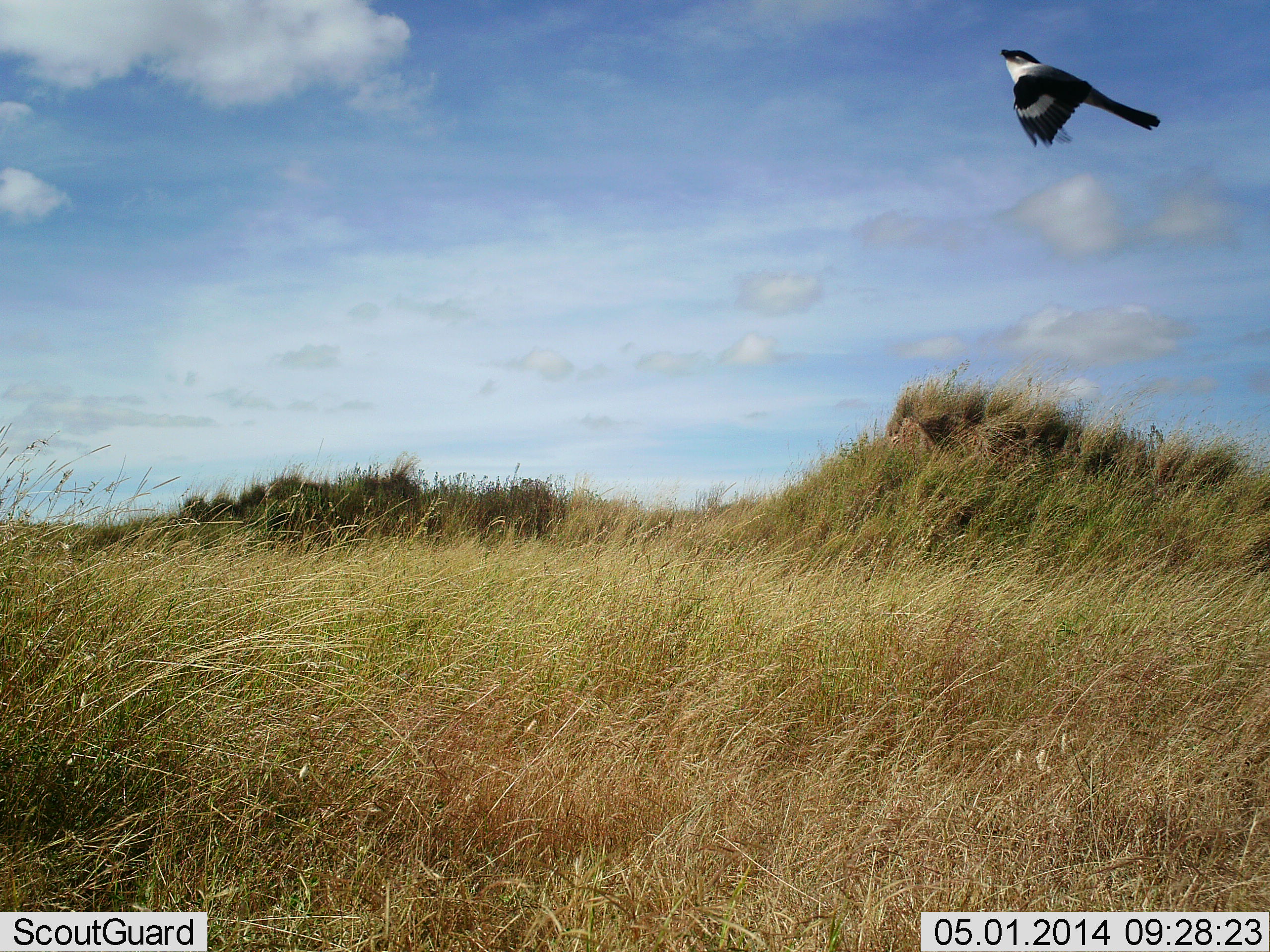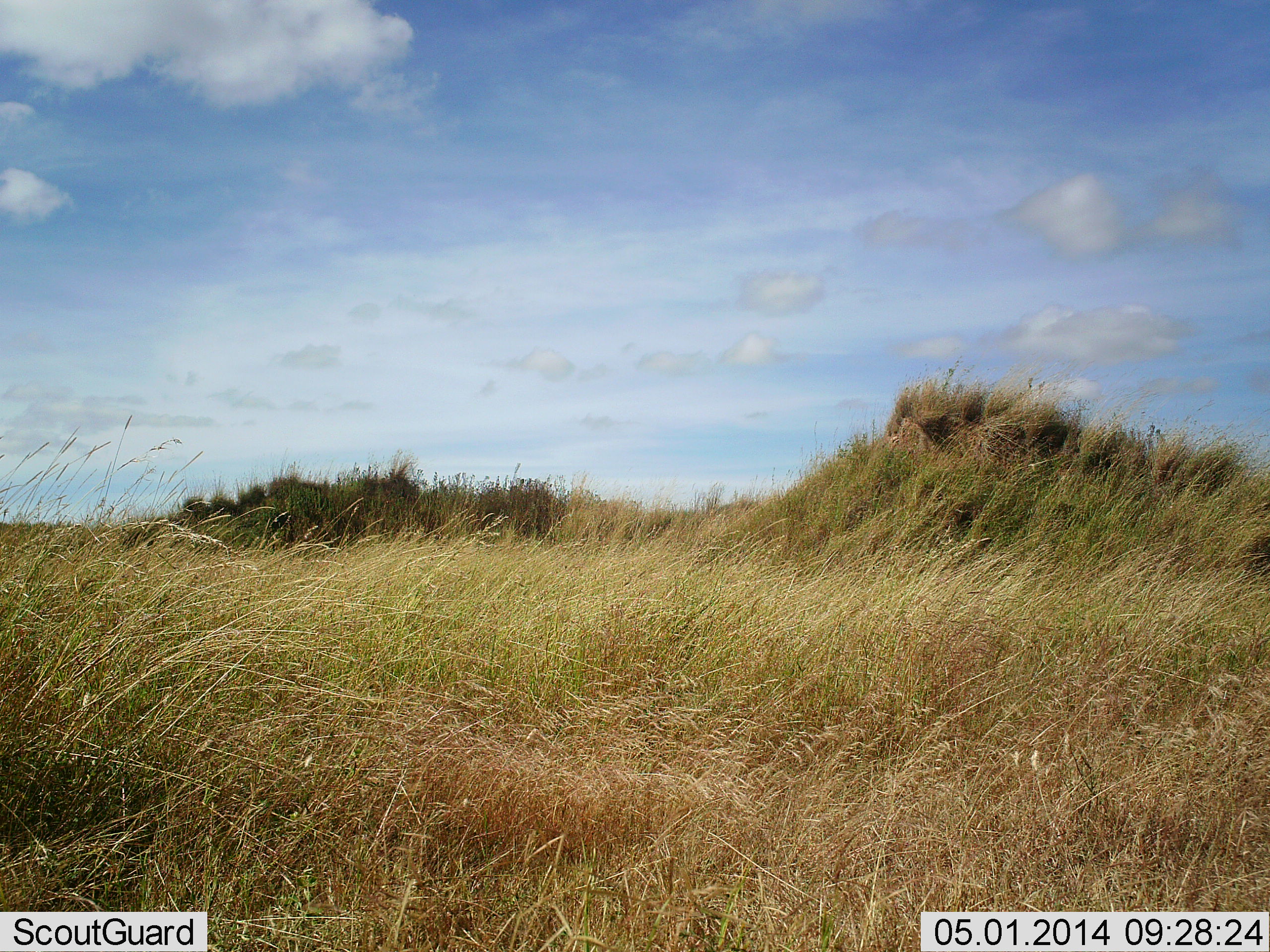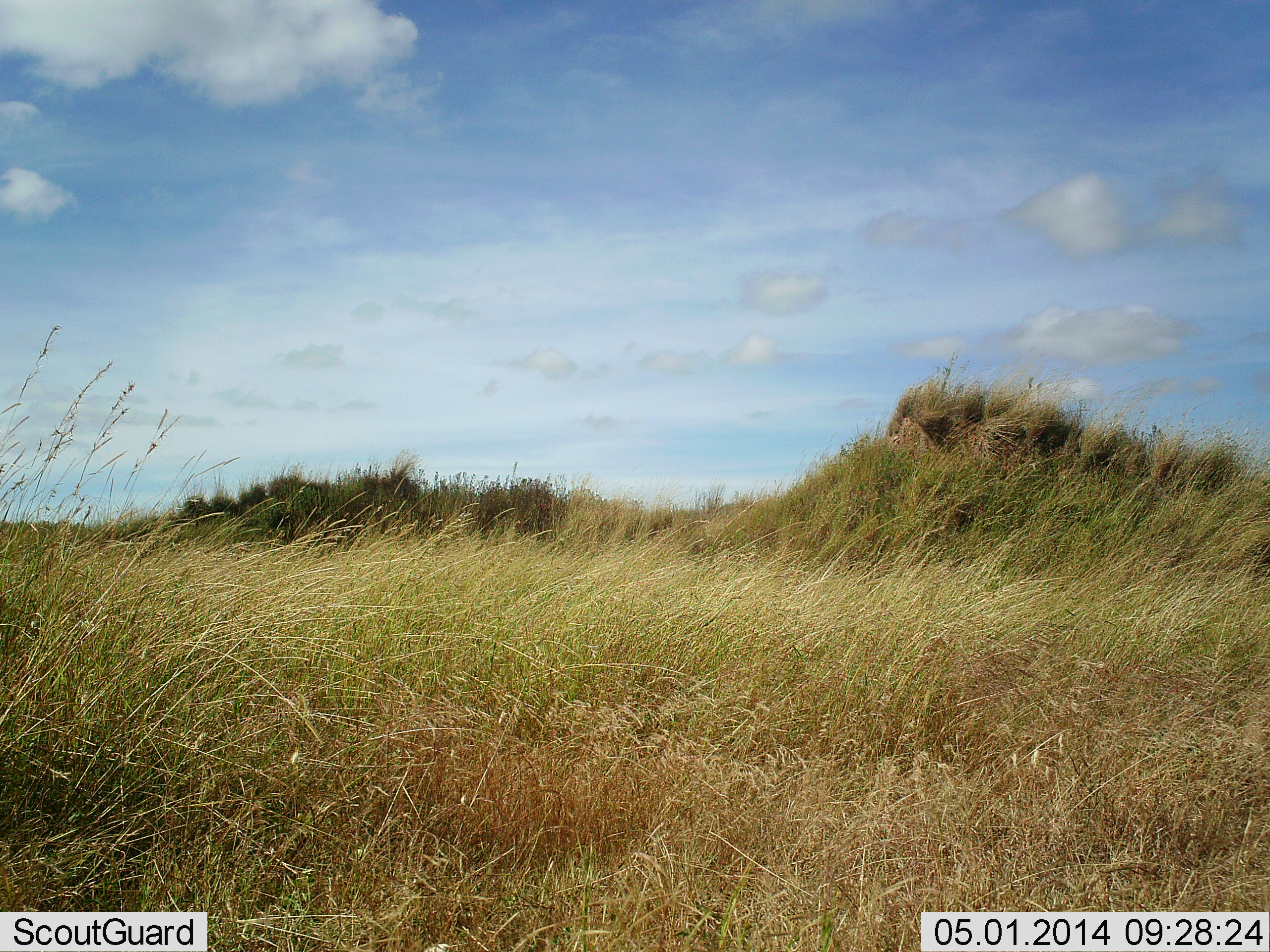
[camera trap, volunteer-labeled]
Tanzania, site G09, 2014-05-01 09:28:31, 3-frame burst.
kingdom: Animalia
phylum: Chordata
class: Aves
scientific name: Aves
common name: bird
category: otherbird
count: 1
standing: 0%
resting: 0%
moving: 100%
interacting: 0%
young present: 0%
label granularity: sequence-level